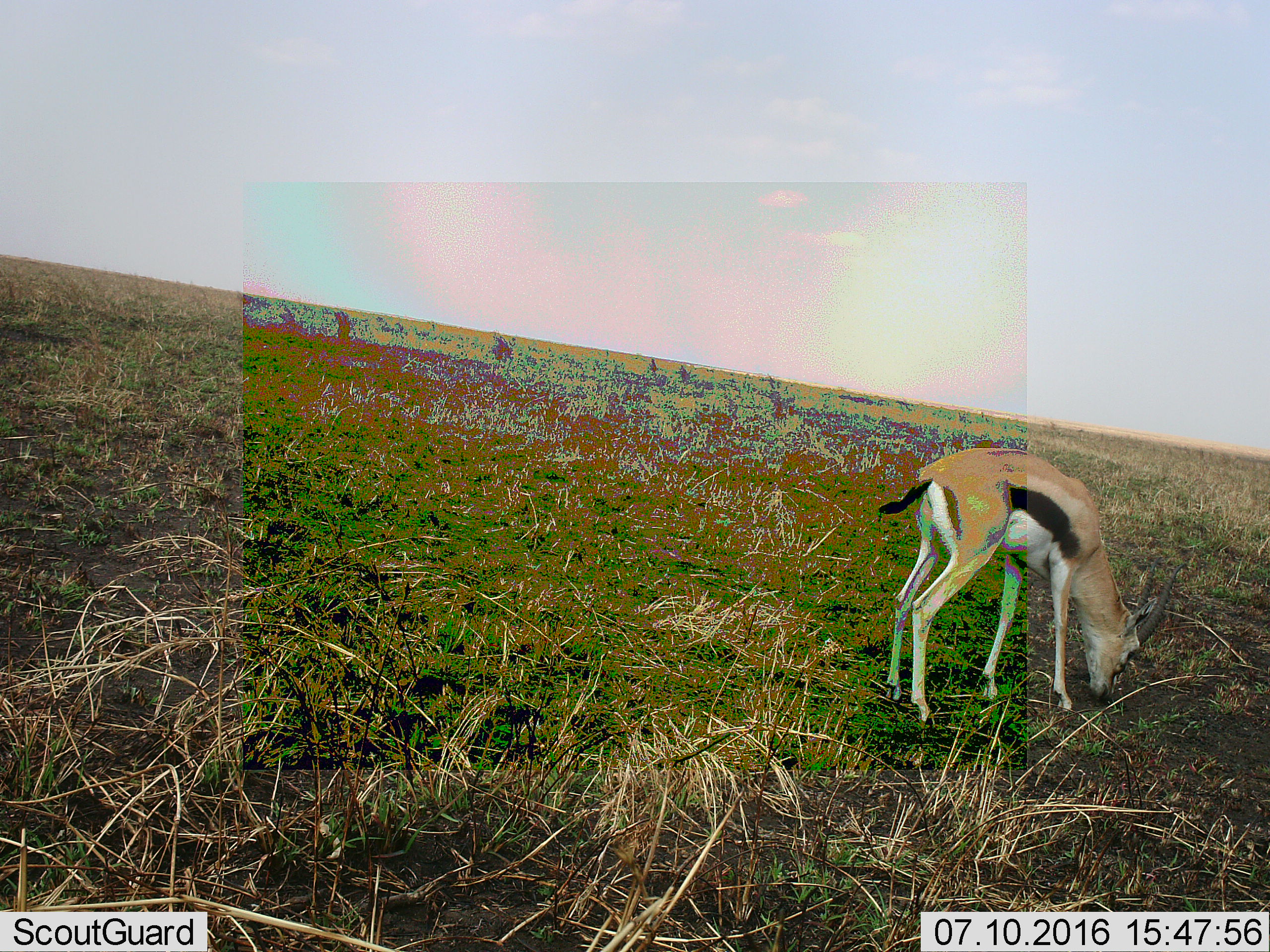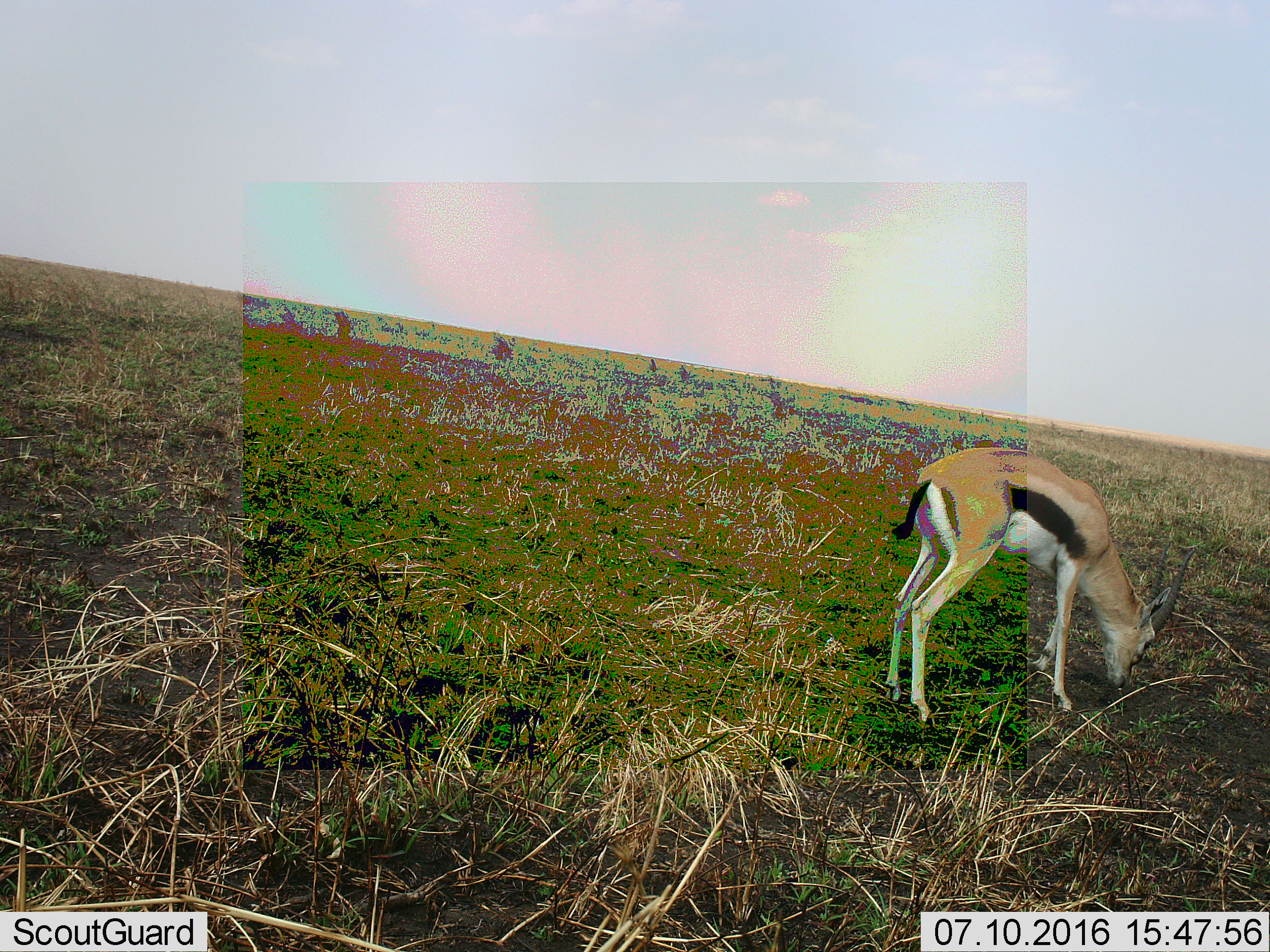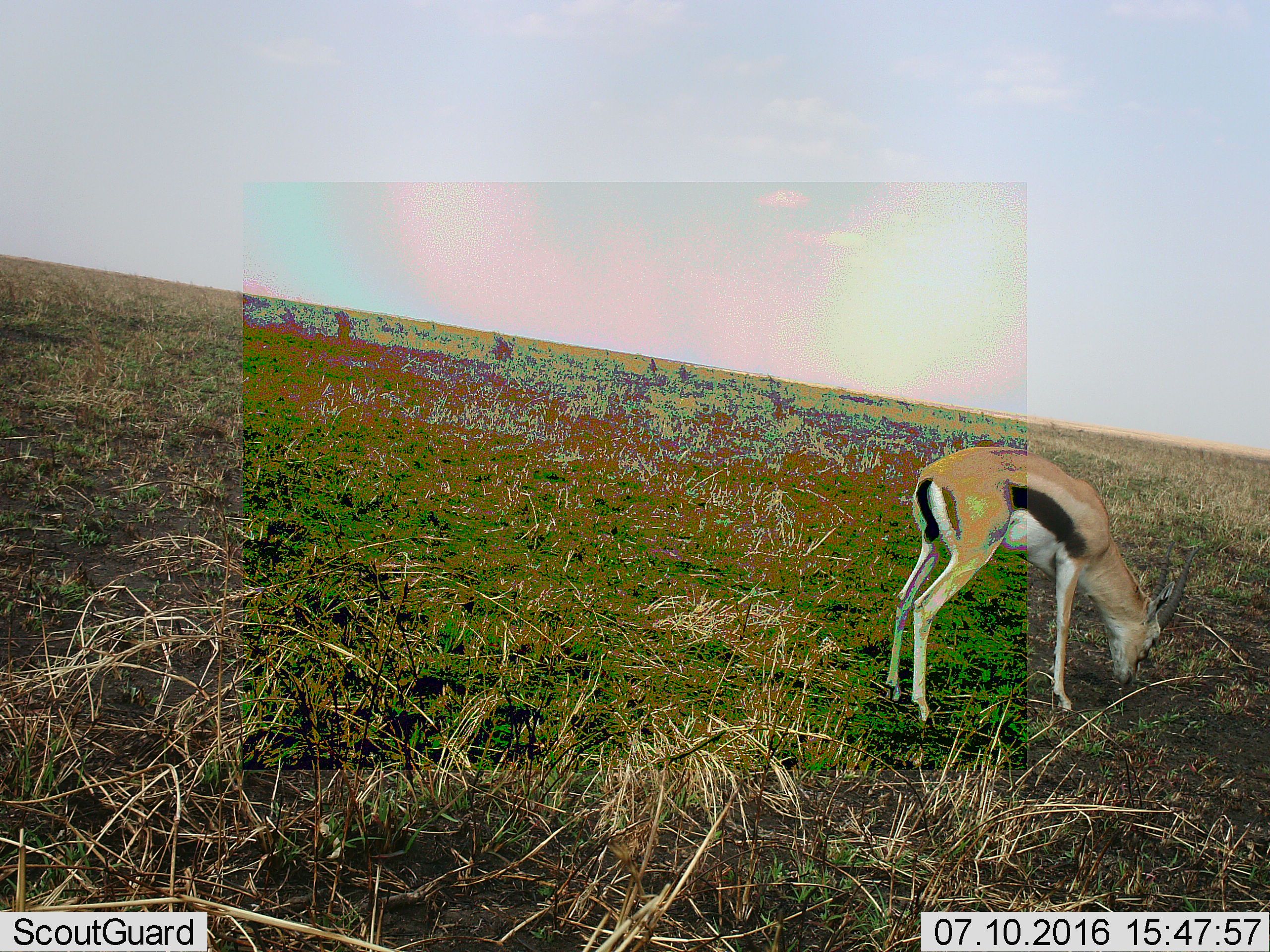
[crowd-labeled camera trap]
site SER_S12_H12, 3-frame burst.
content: unidentified animal